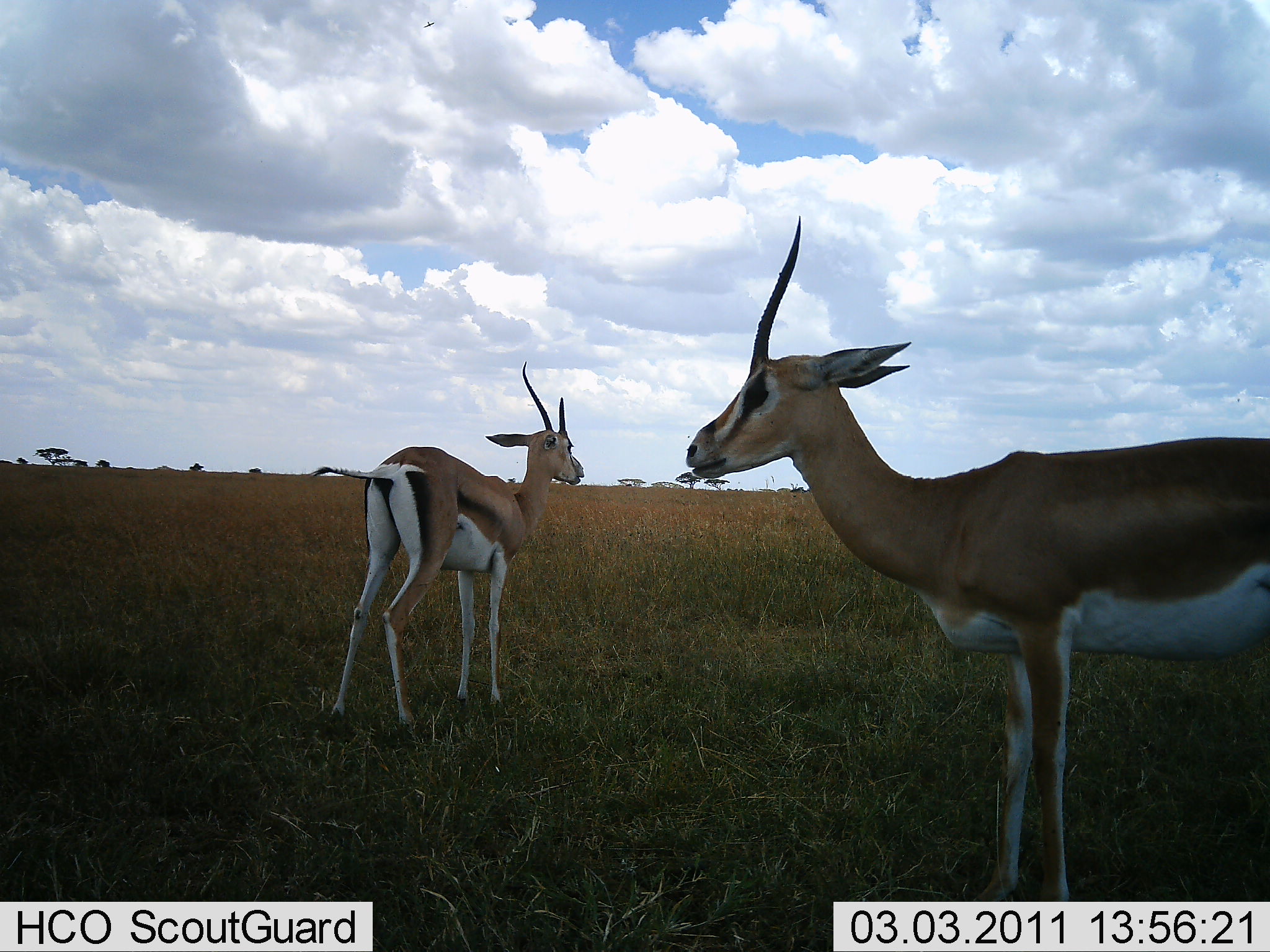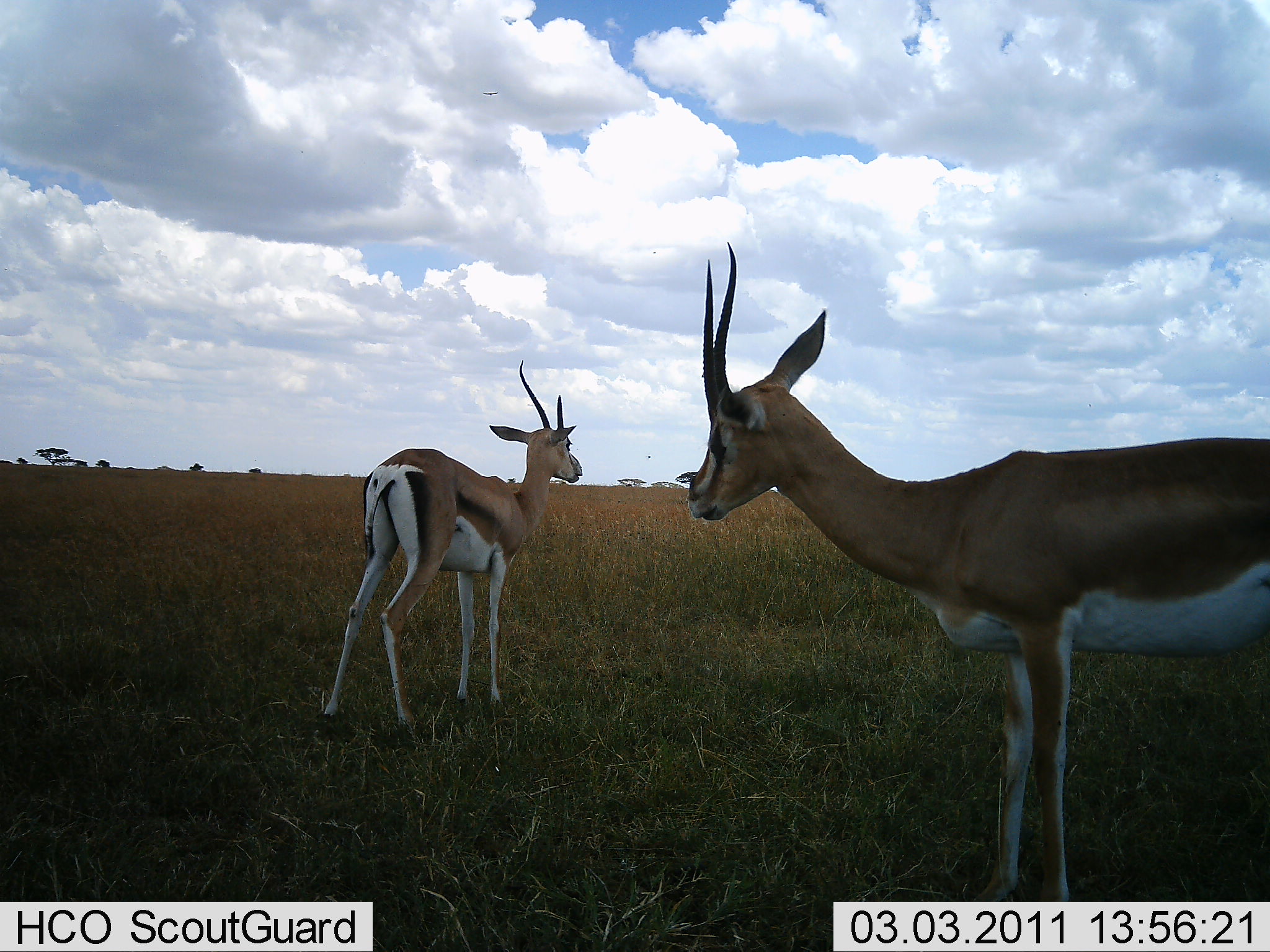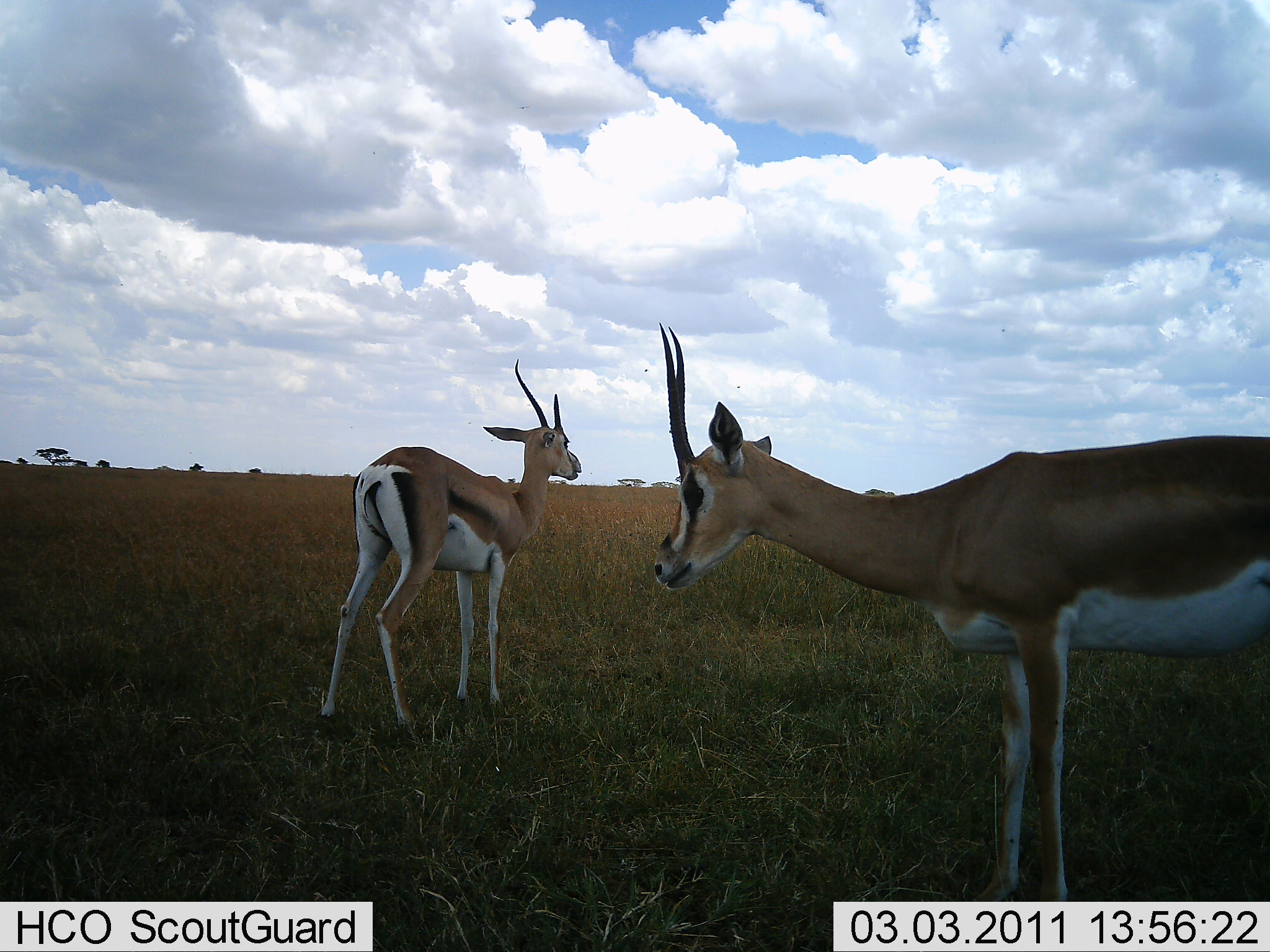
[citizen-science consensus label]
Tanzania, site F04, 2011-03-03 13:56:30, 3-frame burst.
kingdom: Animalia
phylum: Chordata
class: Mammalia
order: Artiodactyla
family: Bovidae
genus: Nanger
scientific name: Nanger granti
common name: grant's gazelle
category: gazellegrants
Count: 2.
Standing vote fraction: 90%.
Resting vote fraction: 0%.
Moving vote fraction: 10%.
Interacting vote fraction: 0%.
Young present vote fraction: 0%.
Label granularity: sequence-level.